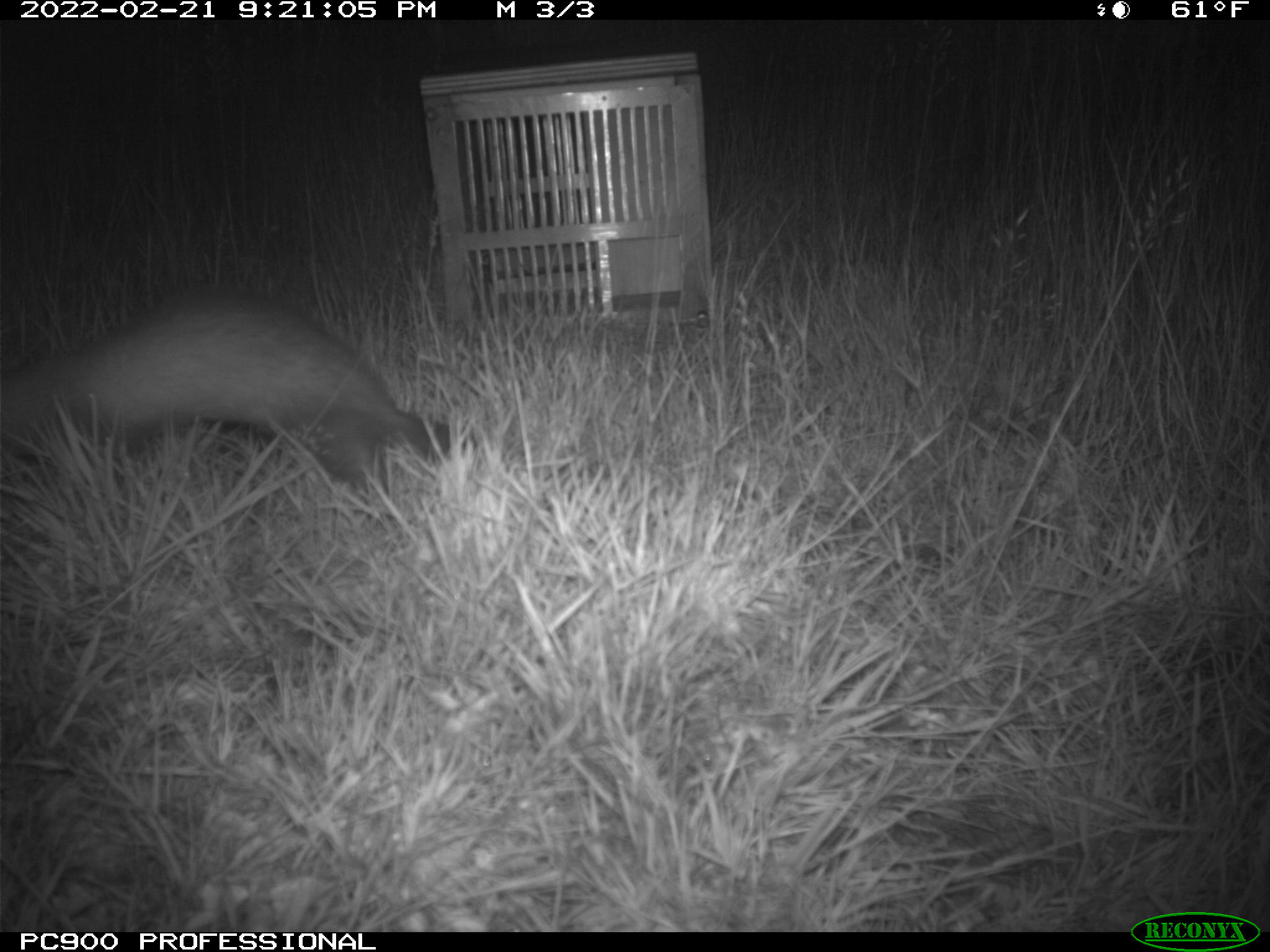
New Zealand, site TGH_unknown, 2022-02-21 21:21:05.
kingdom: Animalia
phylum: Chordata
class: Mammalia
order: Carnivora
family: Mustelidae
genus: Mustela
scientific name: Mustela furo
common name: ferret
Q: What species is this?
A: Ferret (Mustela furo).